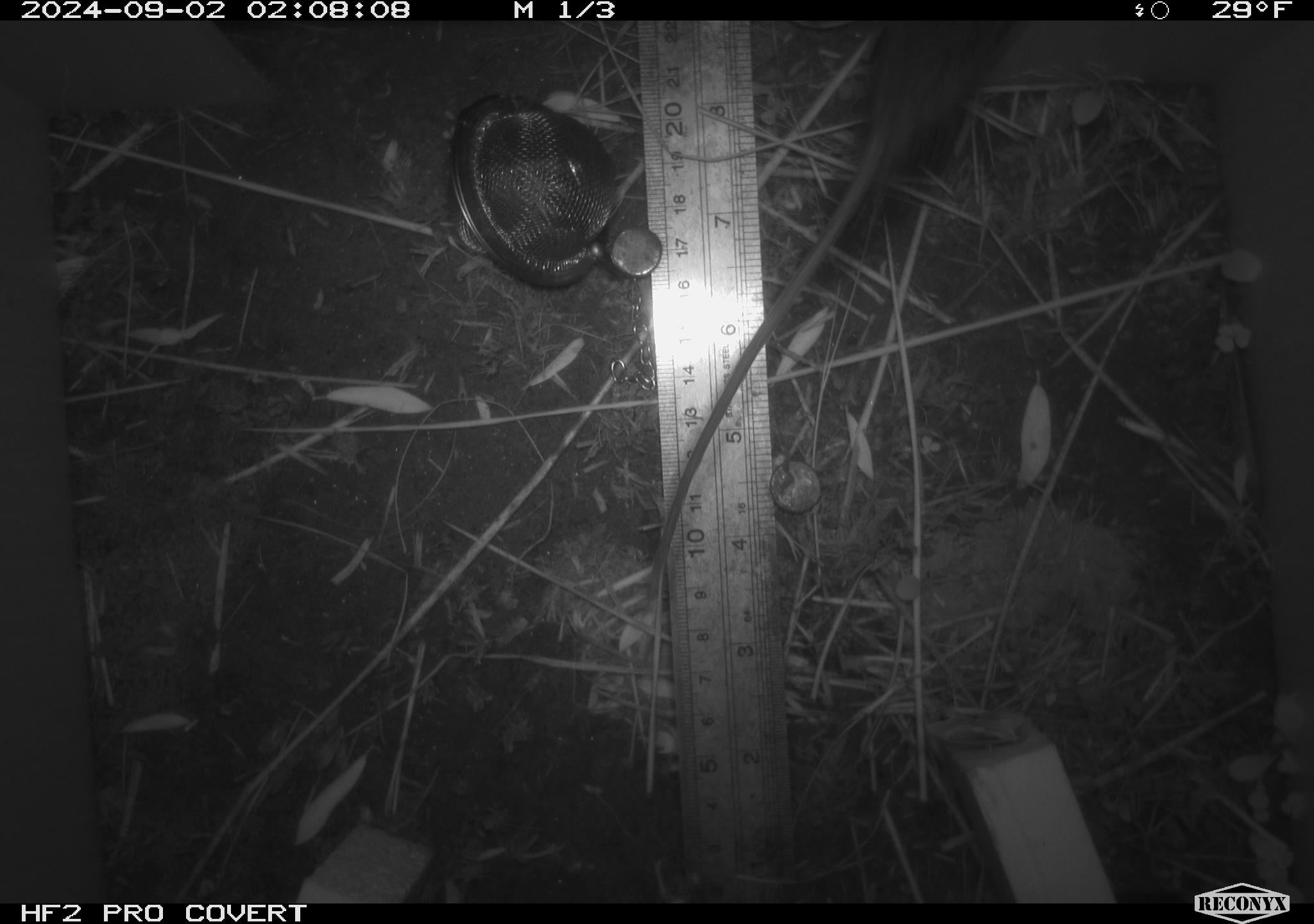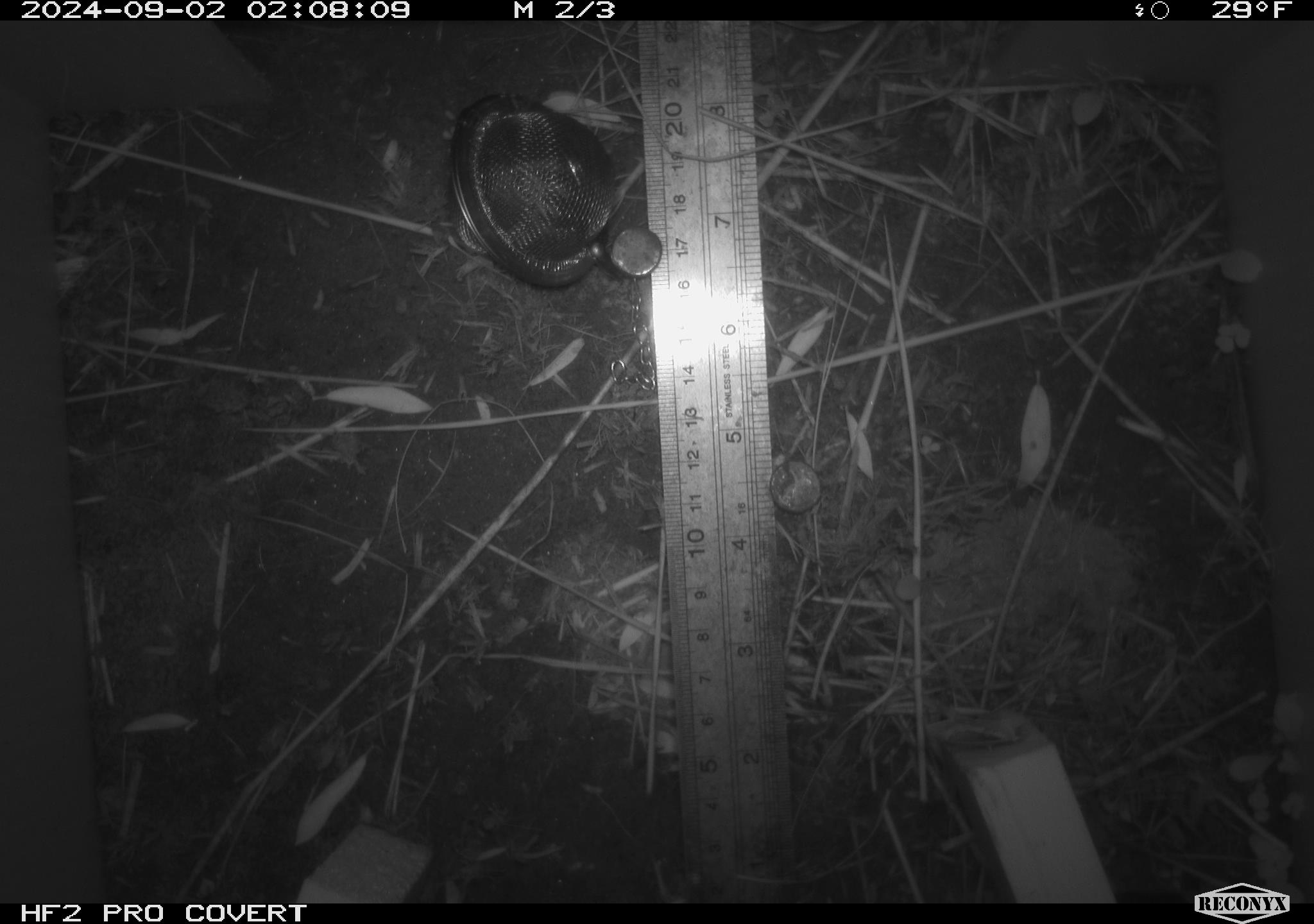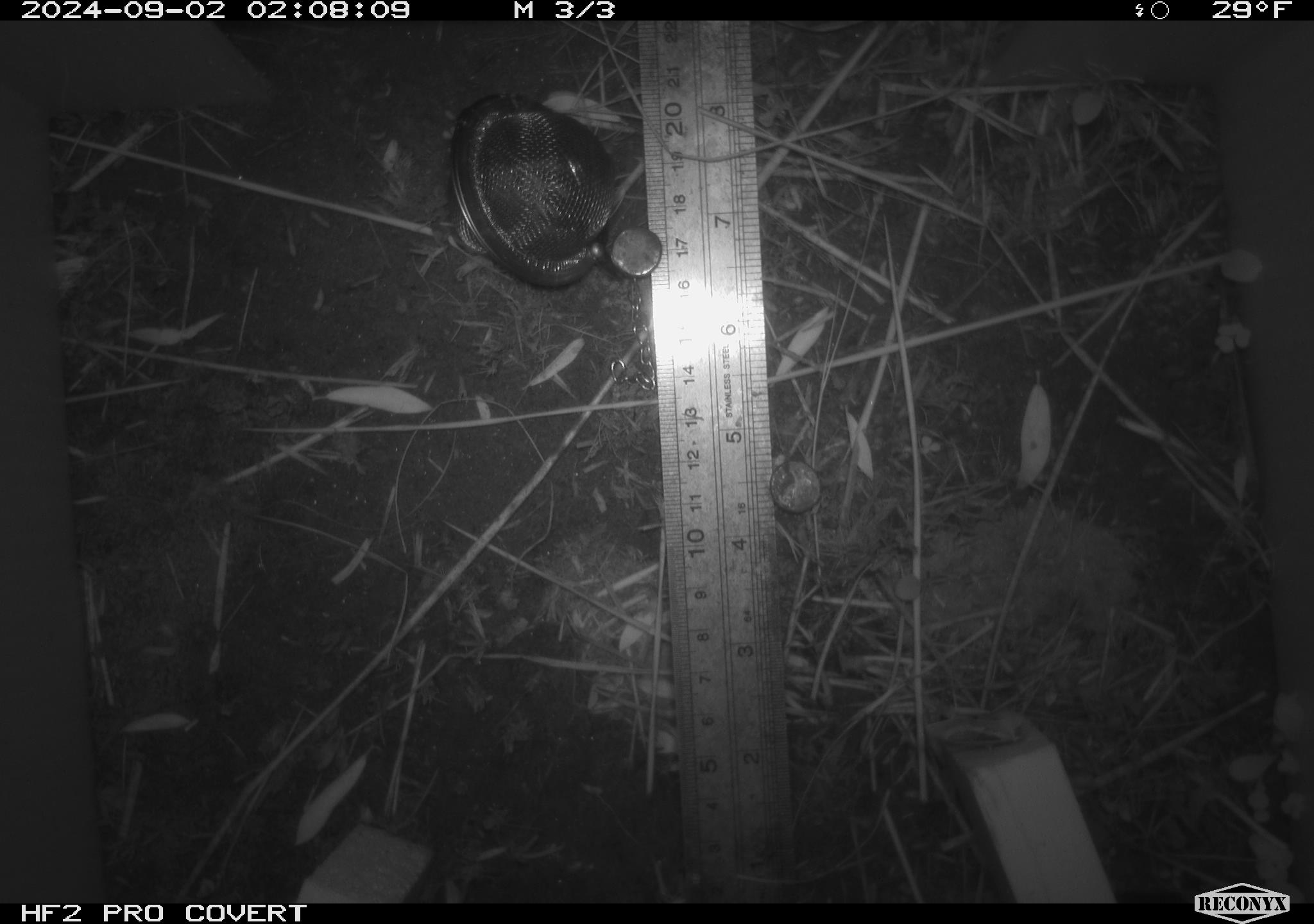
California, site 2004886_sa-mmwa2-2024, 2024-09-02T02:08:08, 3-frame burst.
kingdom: Animalia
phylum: Chordata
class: Mammalia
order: Rodentia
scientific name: Rodentia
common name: mouse species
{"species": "mouse species (Rodentia)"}